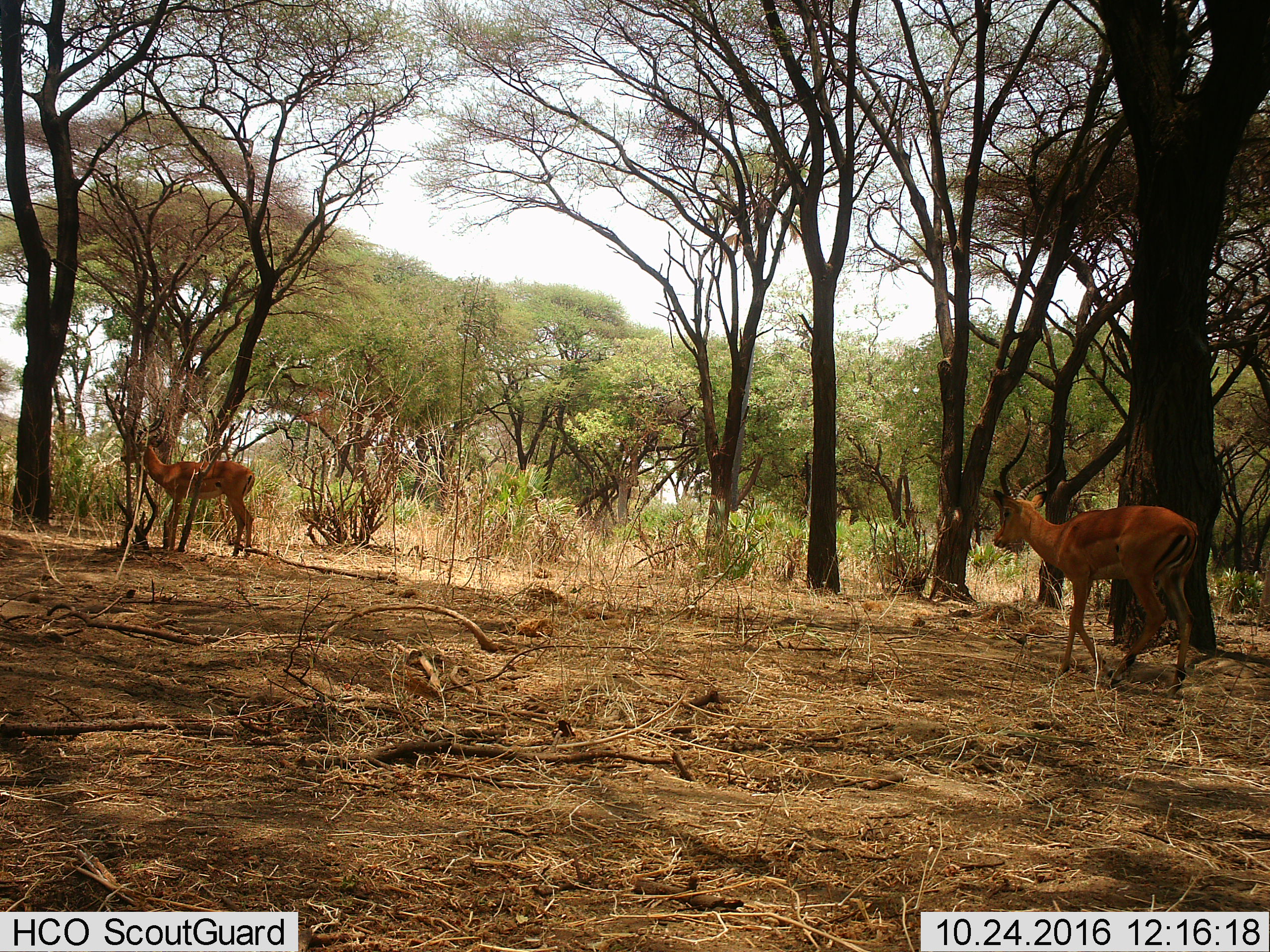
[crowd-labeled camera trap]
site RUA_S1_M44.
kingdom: Animalia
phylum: Chordata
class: Mammalia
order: Artiodactyla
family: Bovidae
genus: Aepyceros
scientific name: Aepyceros melampus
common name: impala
Impala (Aepyceros melampus), count 2. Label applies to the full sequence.